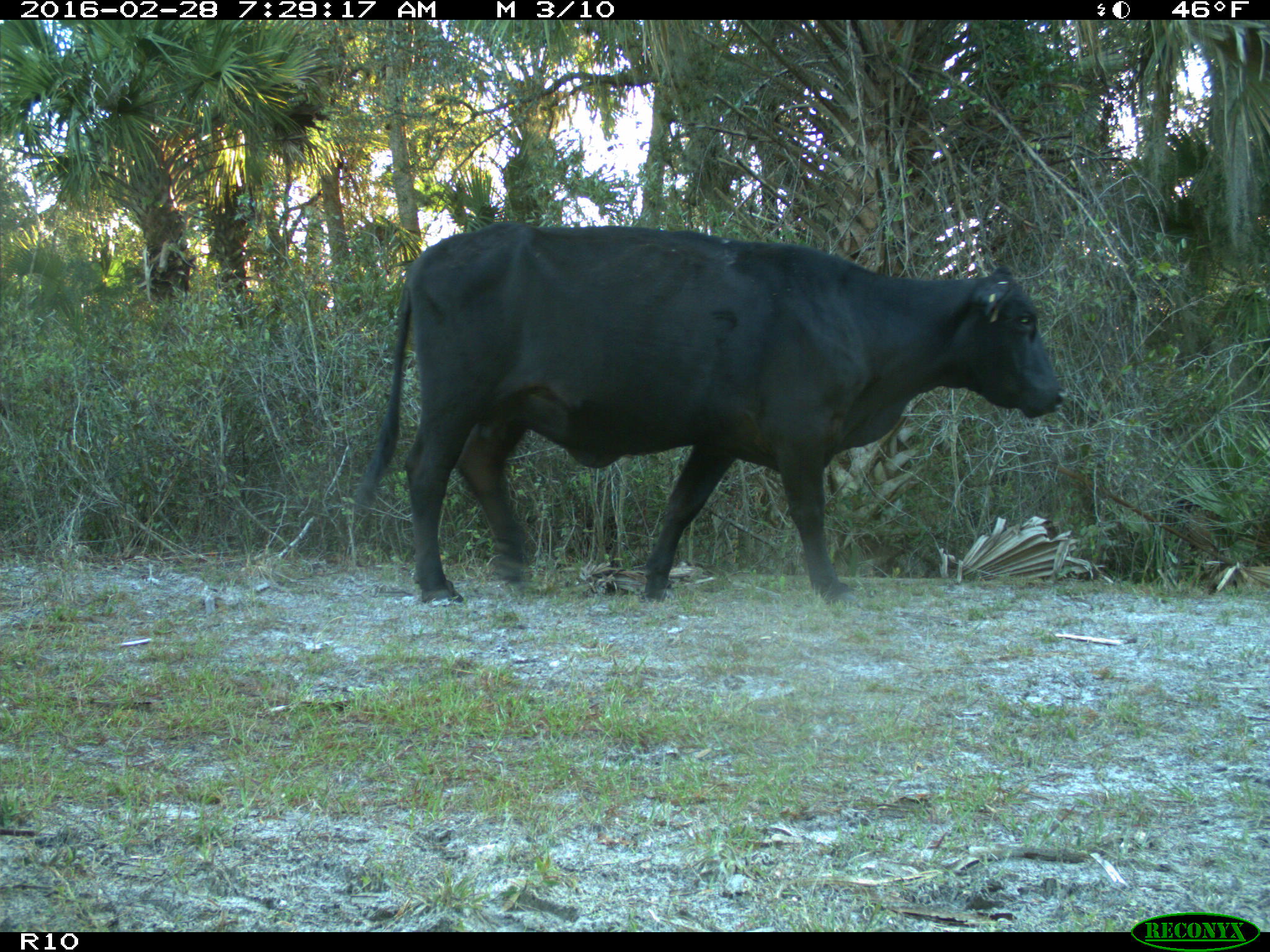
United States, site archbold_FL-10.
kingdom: Animalia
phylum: Chordata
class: Mammalia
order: Artiodactyla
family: Bovidae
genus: Bos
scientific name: Bos taurus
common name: domestic cow